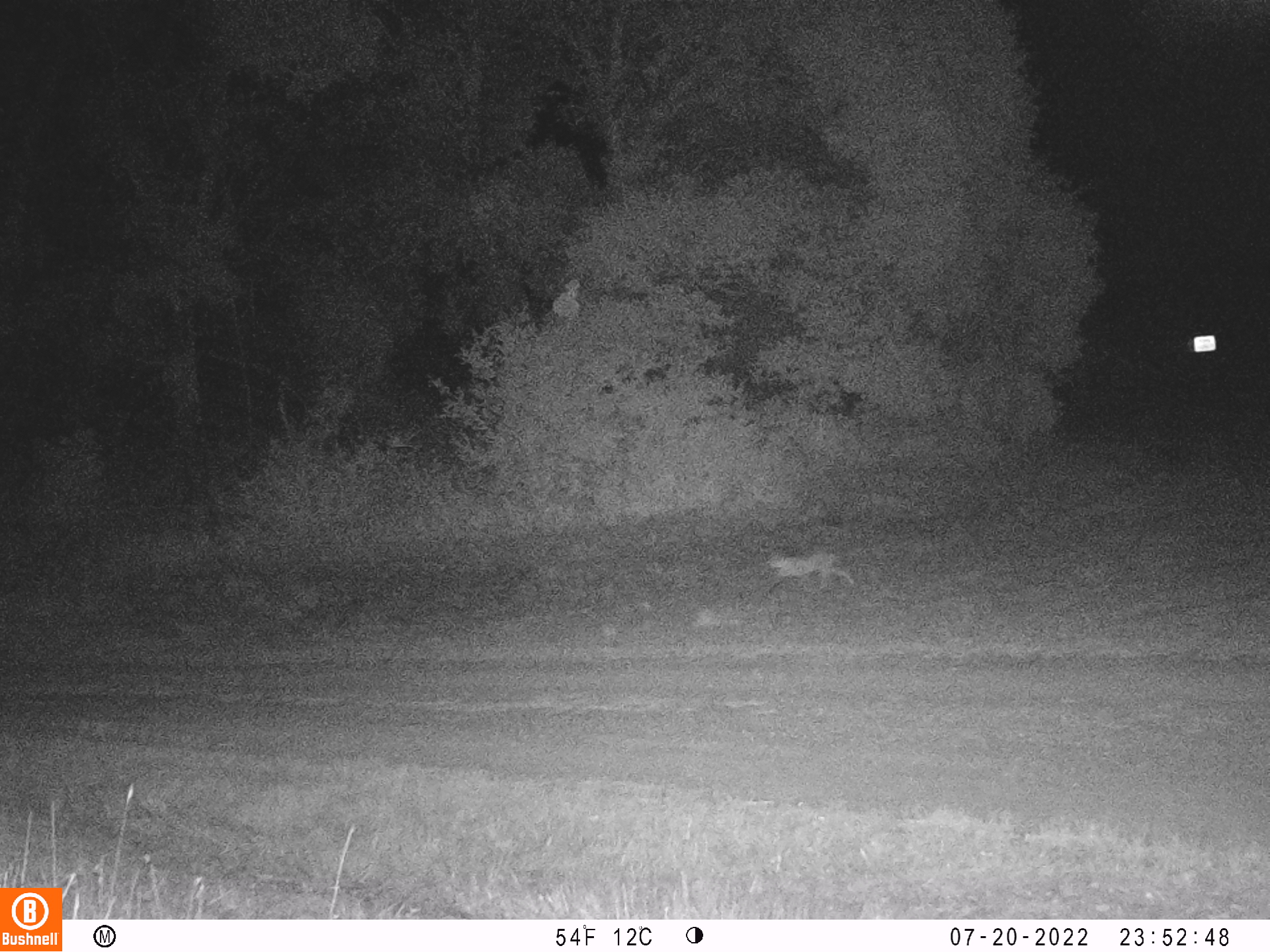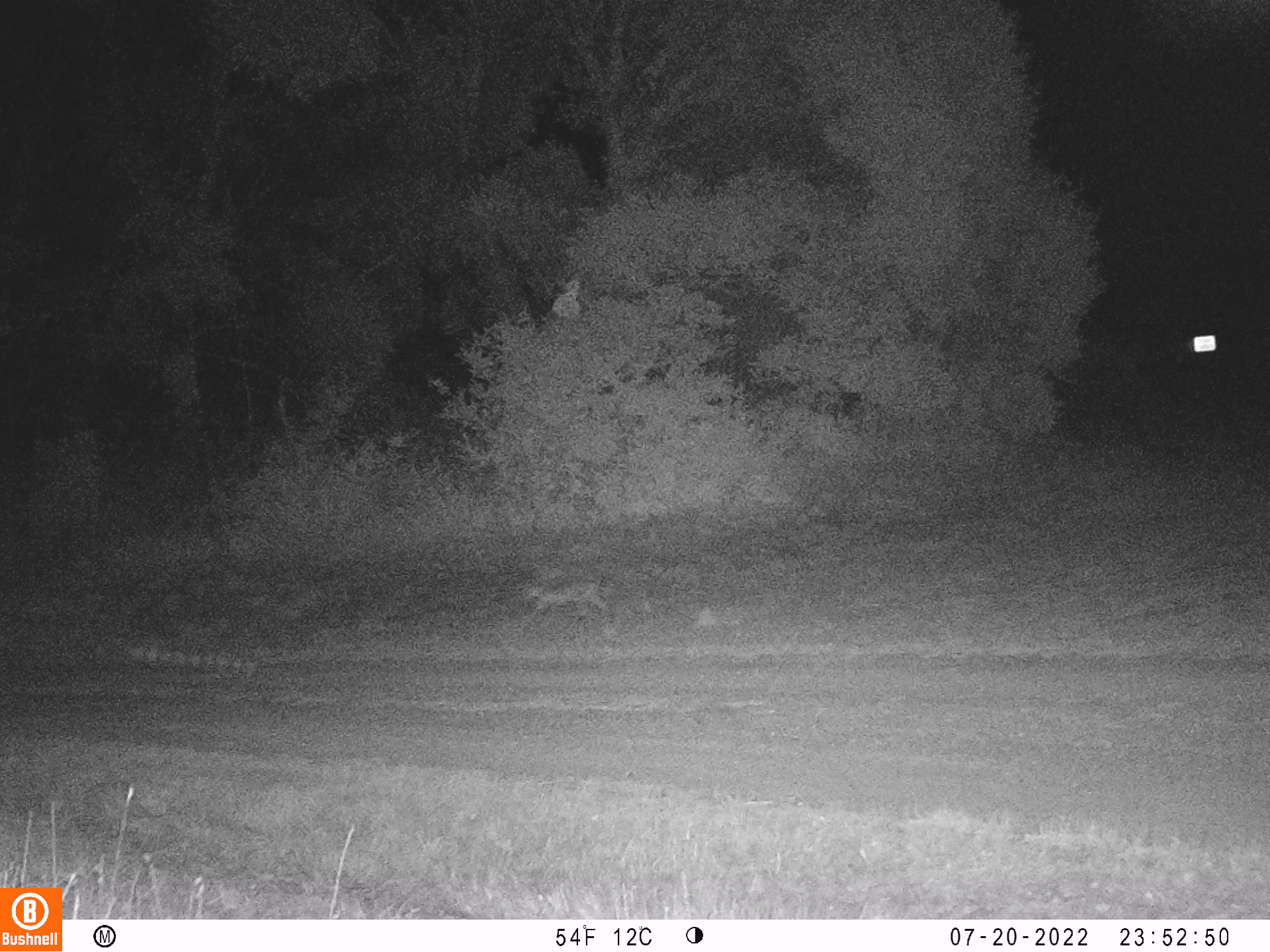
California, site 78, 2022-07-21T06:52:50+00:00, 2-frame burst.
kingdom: Animalia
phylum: Chordata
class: Mammalia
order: Carnivora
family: Felidae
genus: Lynx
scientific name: Lynx rufus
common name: bobcat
Bobcat (Lynx rufus).